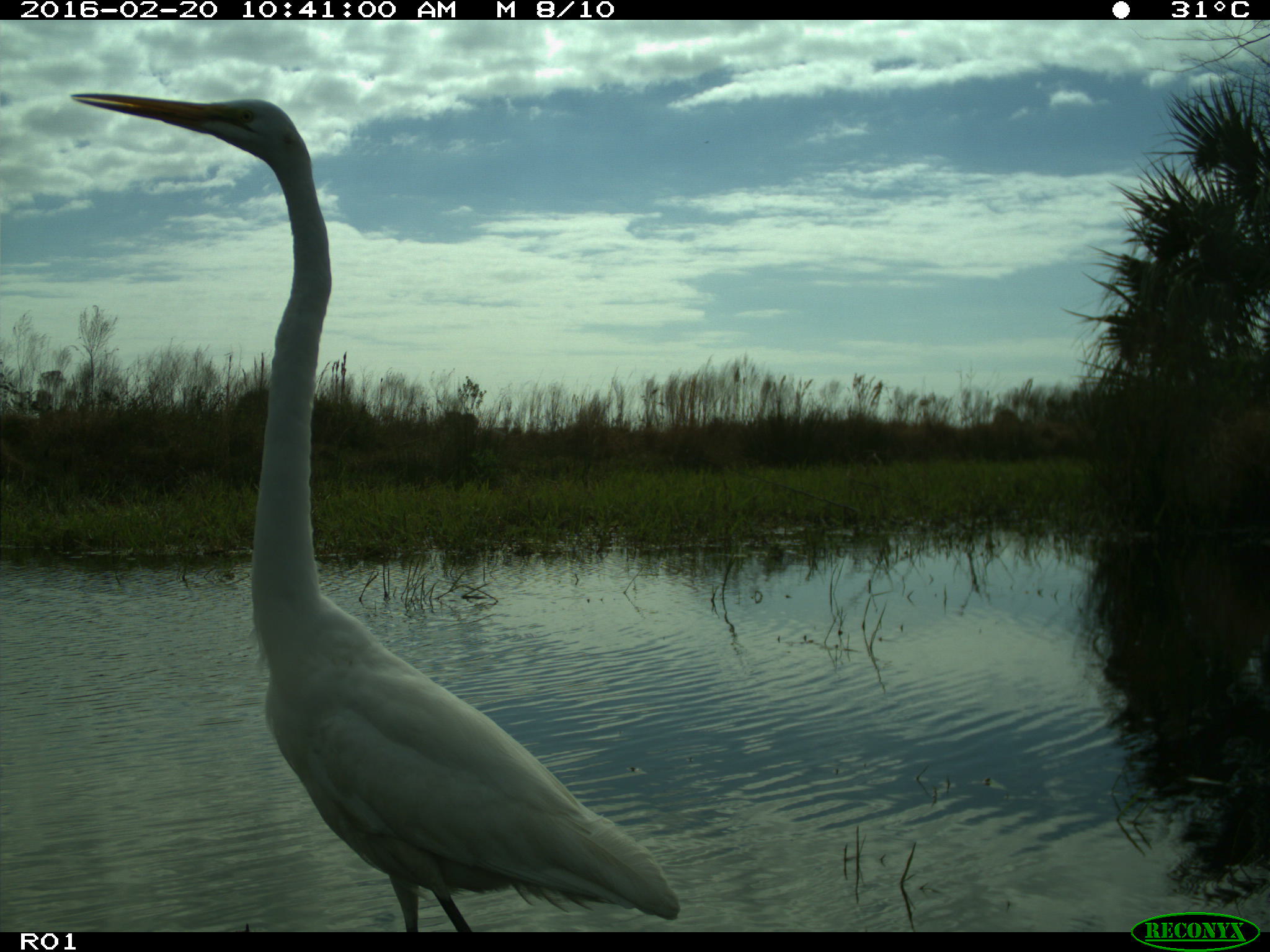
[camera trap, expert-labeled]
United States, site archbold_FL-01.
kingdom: Animalia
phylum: Chordata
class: Aves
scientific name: Aves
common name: birds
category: unidentified bird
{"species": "unidentified bird (birds) (Aves)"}